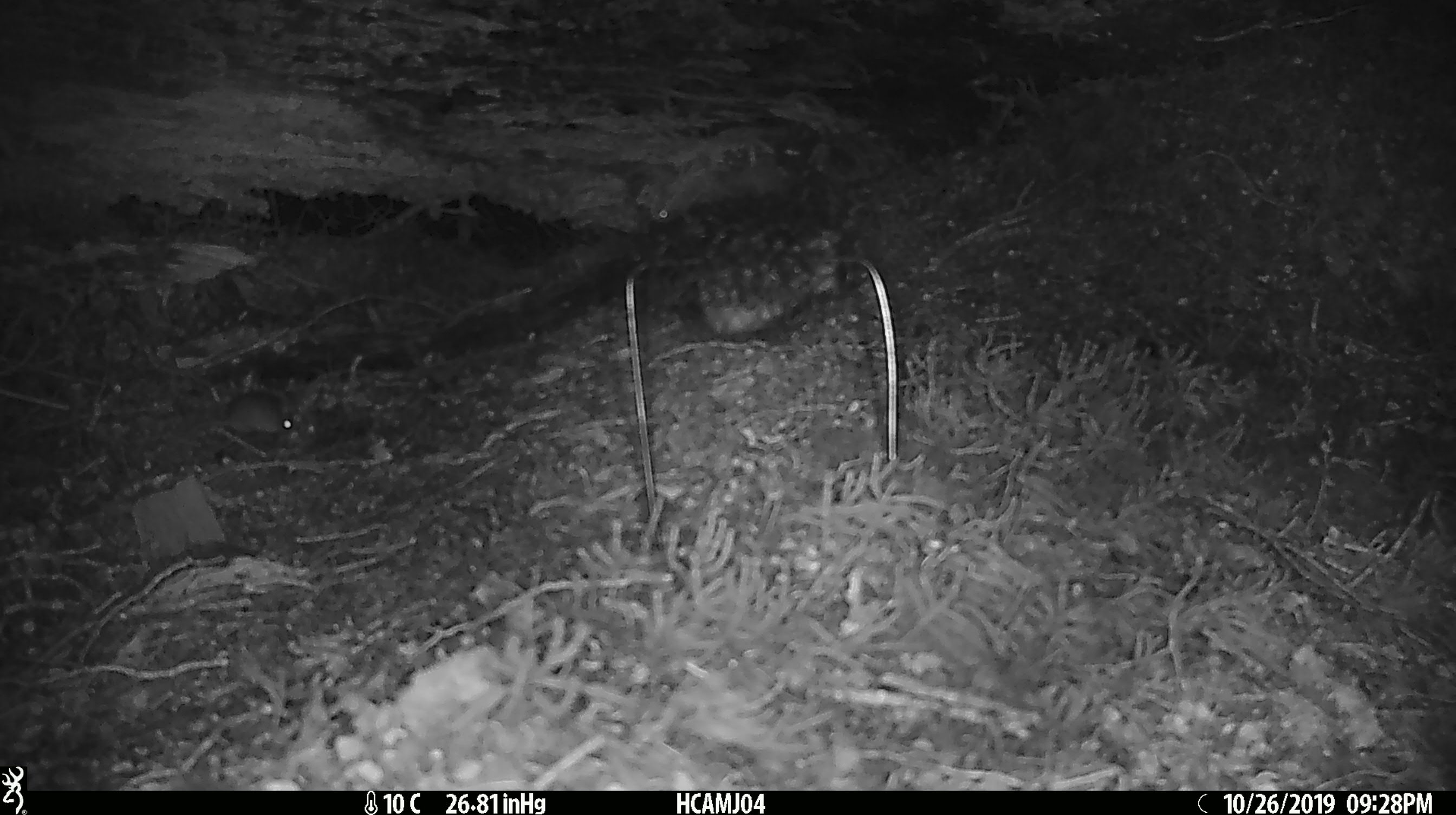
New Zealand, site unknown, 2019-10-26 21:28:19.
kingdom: Animalia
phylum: Chordata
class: Mammalia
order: Rodentia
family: Muridae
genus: Mus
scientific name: Mus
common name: mouse